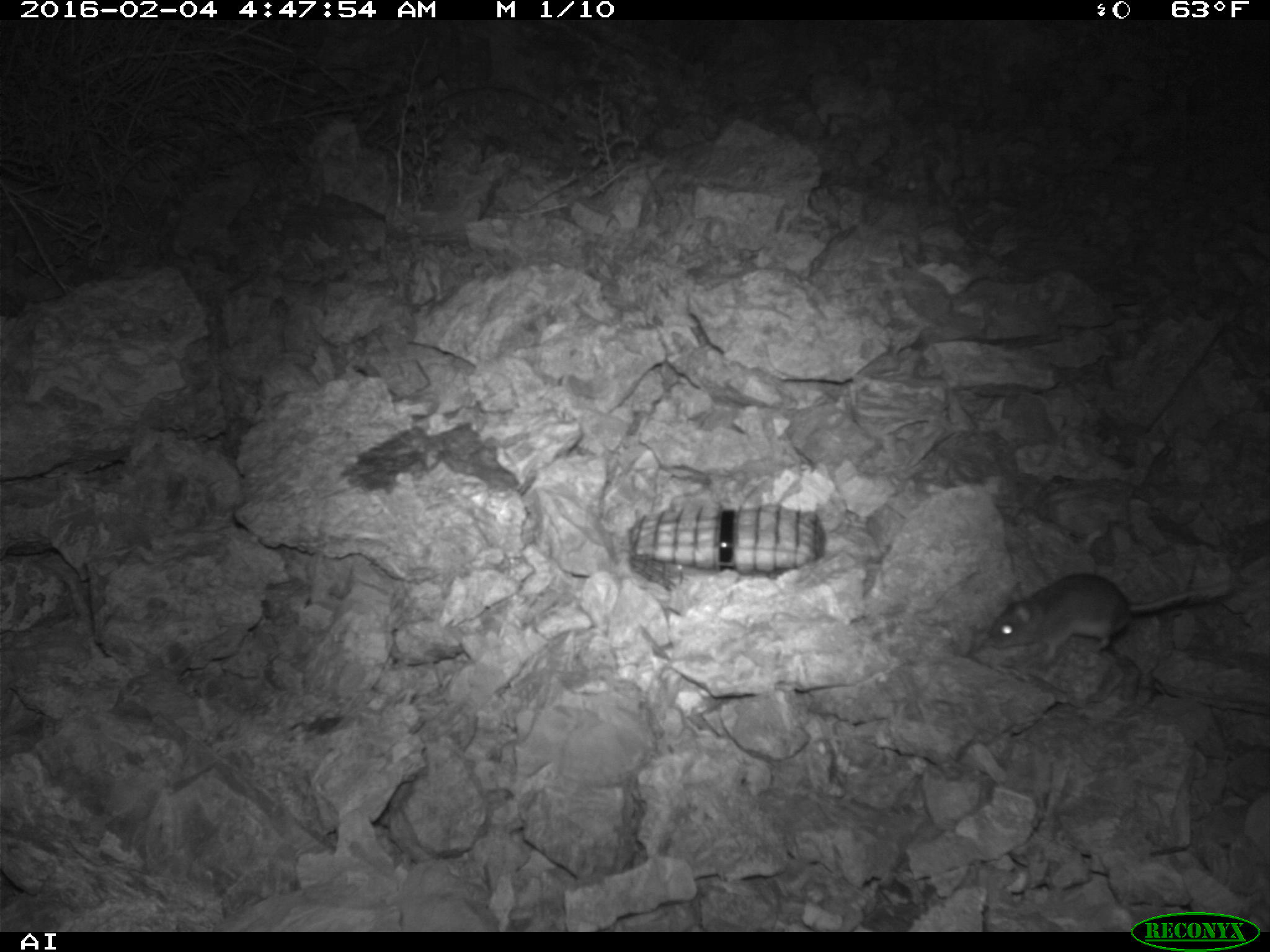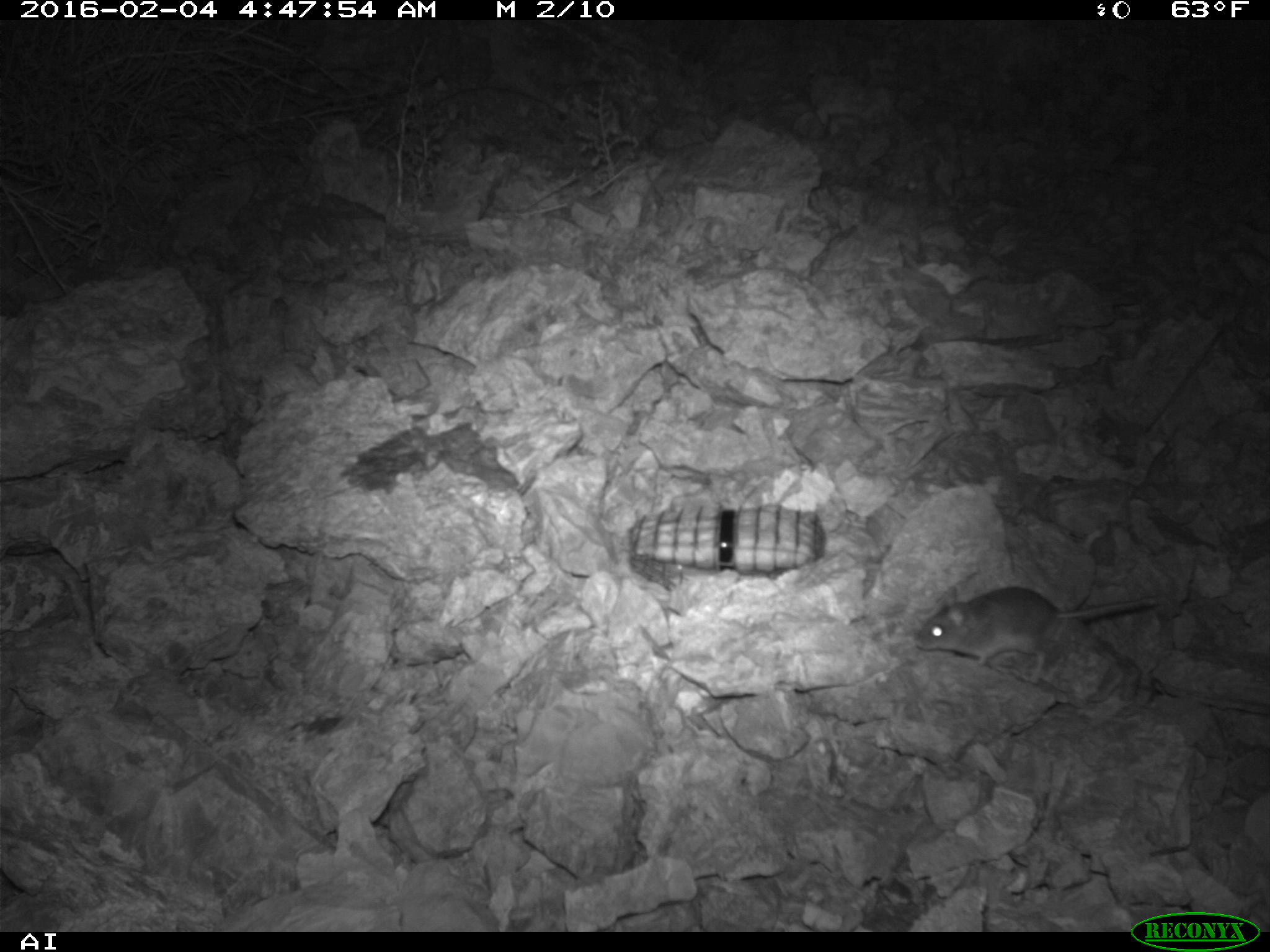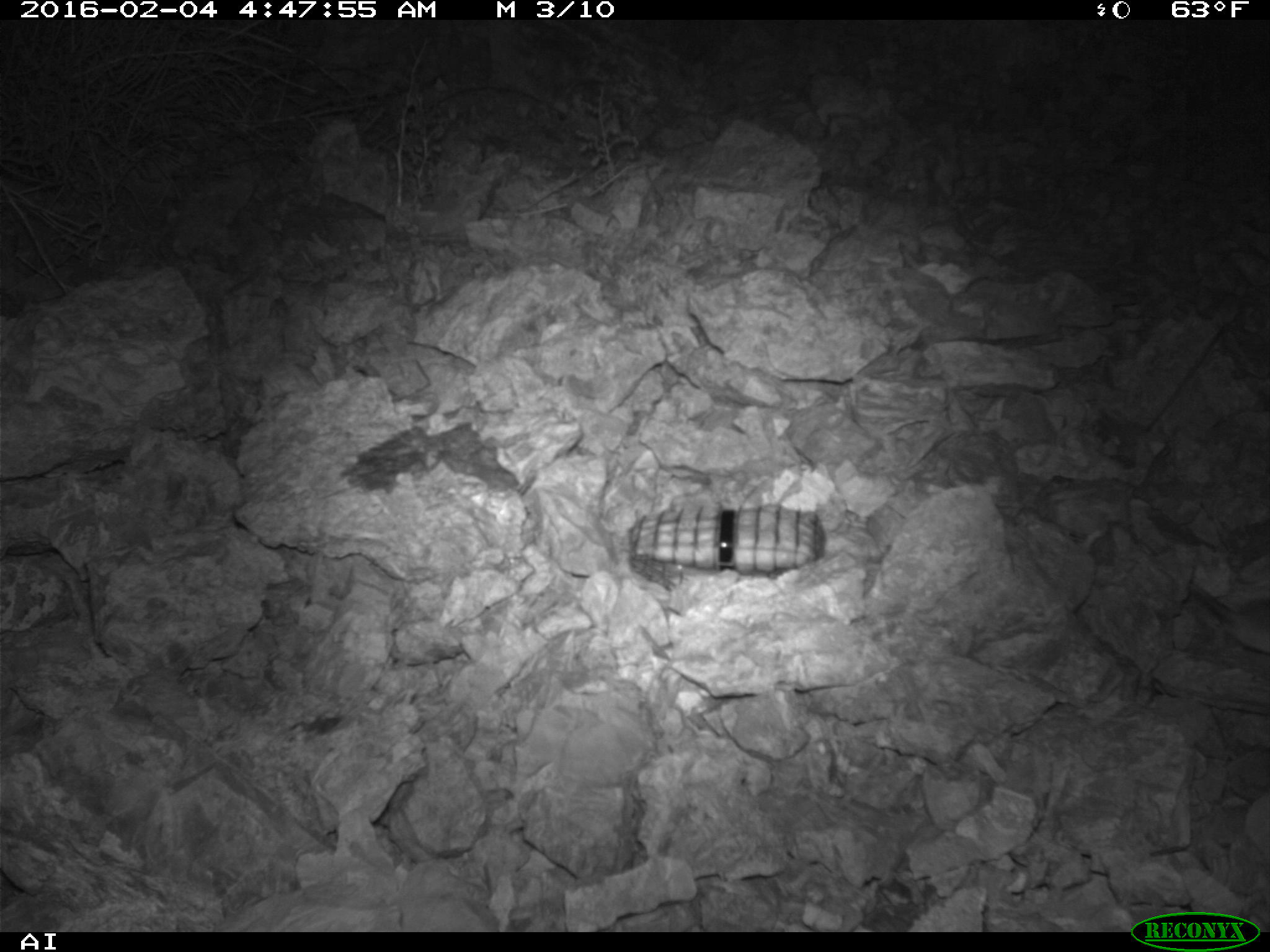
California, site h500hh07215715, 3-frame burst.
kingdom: Animalia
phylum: Chordata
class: Mammalia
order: Rodentia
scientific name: Rodentia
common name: rodent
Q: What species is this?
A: Rodent (Rodentia).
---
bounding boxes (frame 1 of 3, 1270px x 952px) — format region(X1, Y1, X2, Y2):
rodent: region(985, 568, 1233, 674)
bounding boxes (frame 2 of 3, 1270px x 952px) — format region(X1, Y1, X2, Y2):
rodent: region(913, 586, 1155, 685)